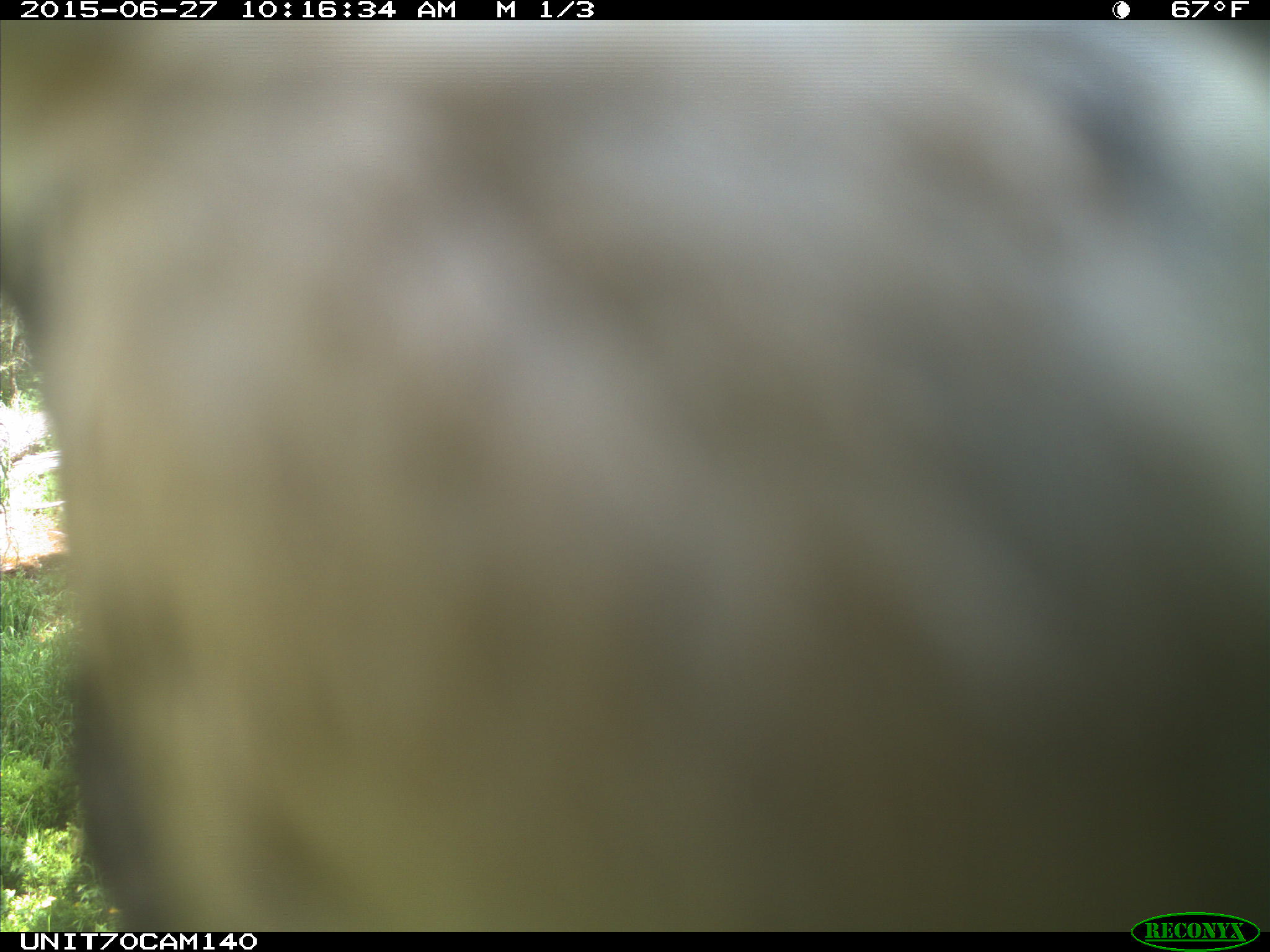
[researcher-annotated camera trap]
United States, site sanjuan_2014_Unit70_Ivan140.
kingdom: Animalia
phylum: Chordata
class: Aves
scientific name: Aves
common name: birds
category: unidentified bird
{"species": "unidentified bird (birds) (Aves)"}